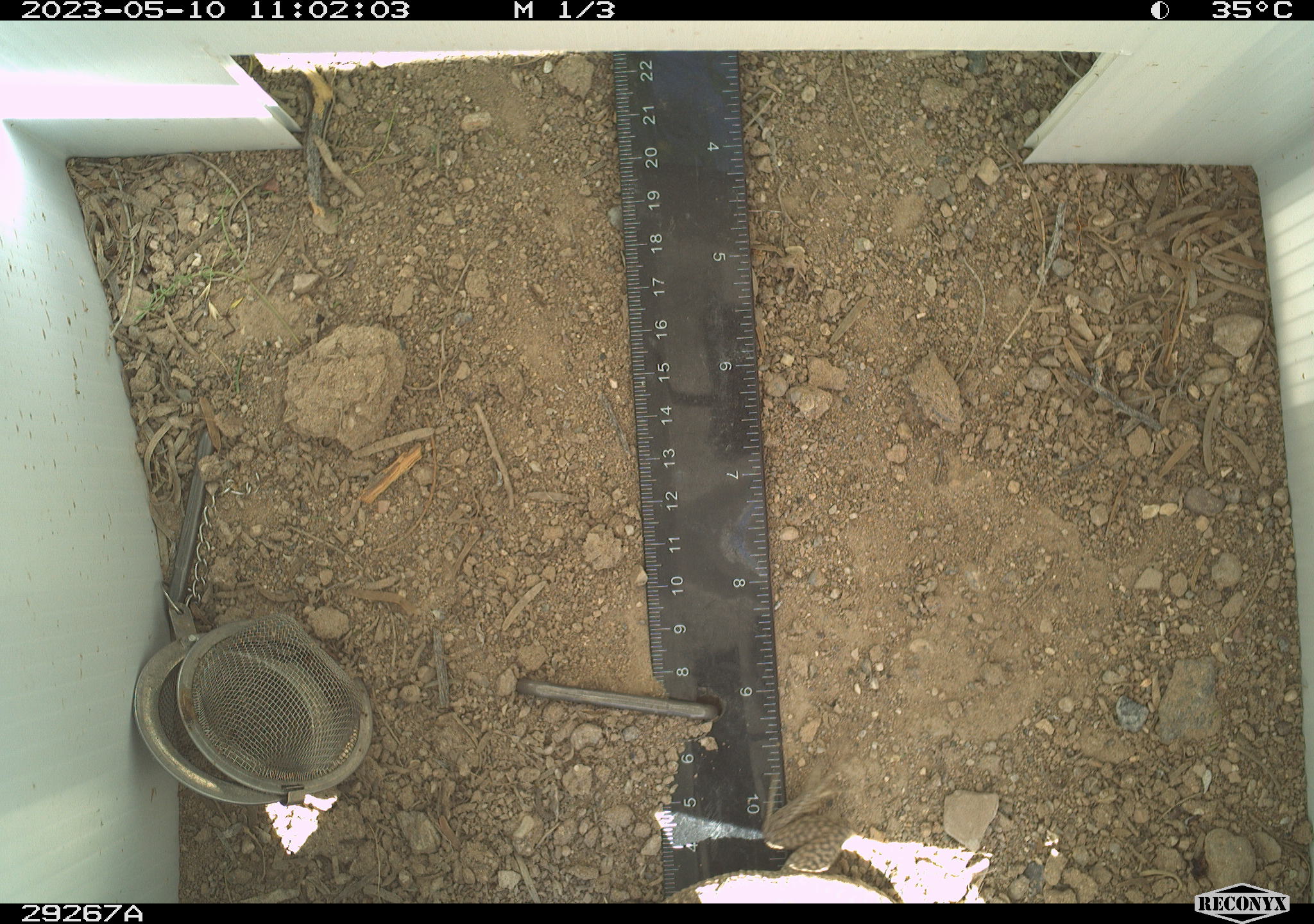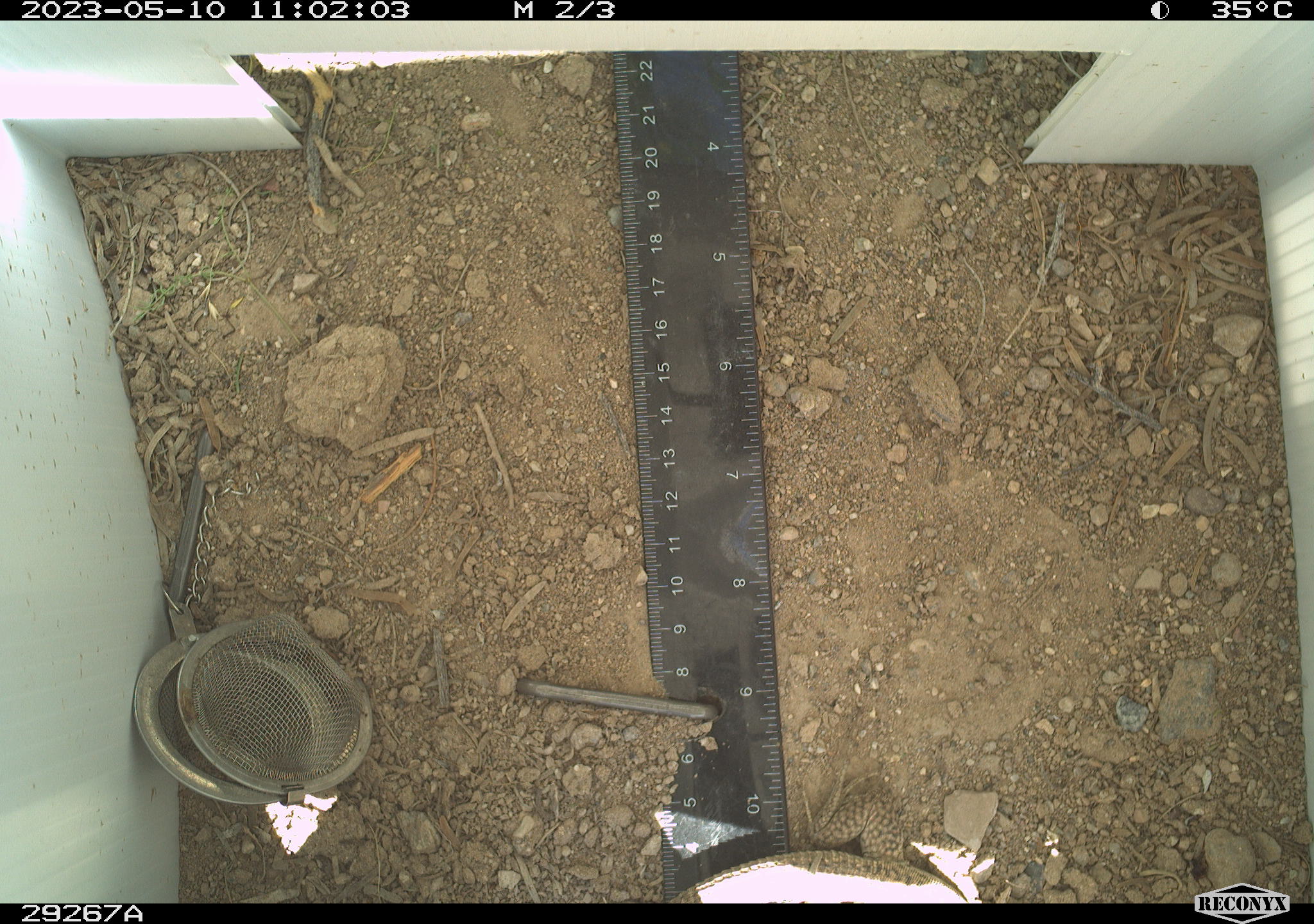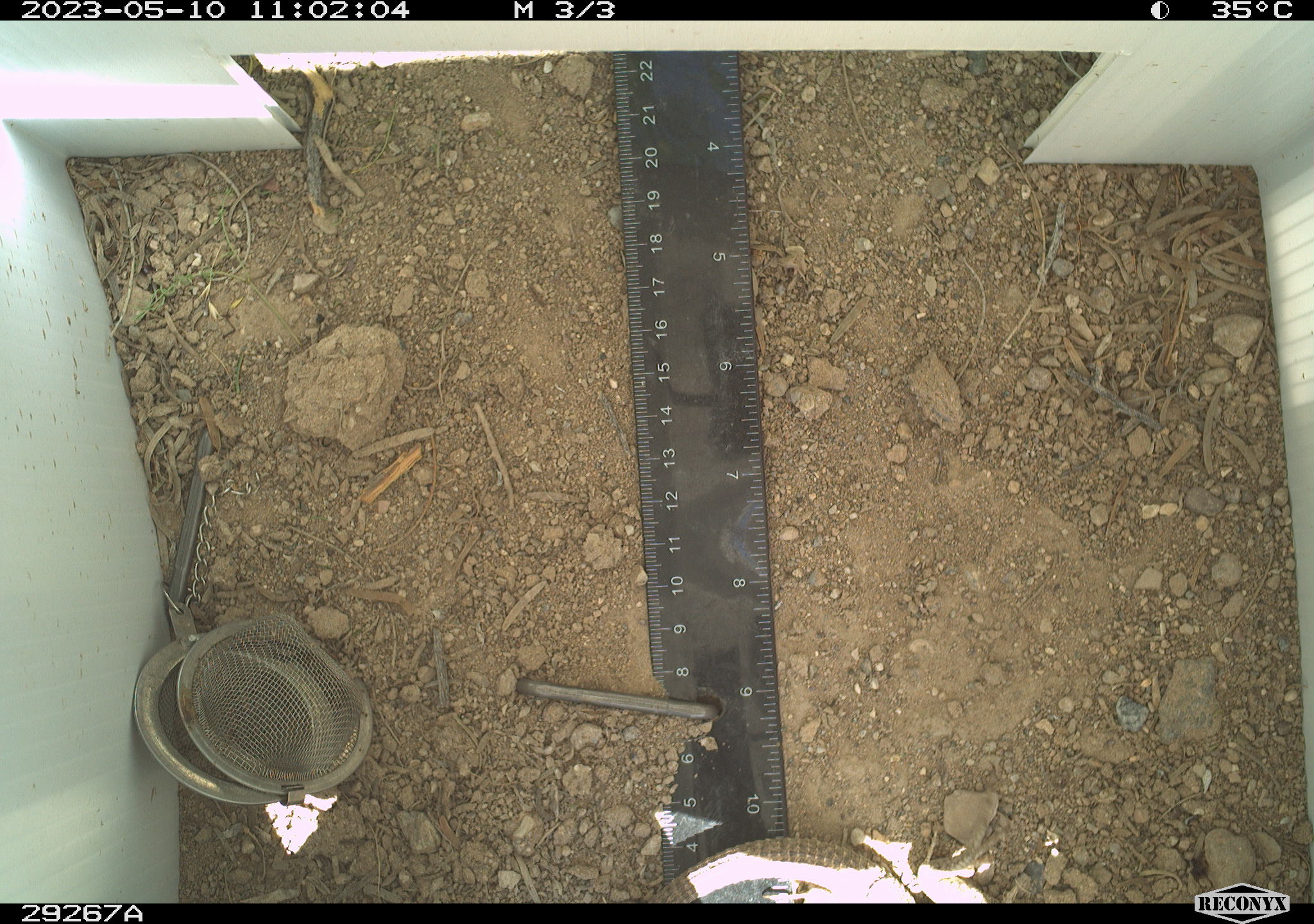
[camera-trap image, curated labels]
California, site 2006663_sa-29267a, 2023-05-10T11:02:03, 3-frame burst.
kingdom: Animalia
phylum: Chordata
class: Reptilia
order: Squamata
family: Teiidae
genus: Aspidoscelis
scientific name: Aspidoscelis tigris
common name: western whiptail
Western whiptail (Aspidoscelis tigris).